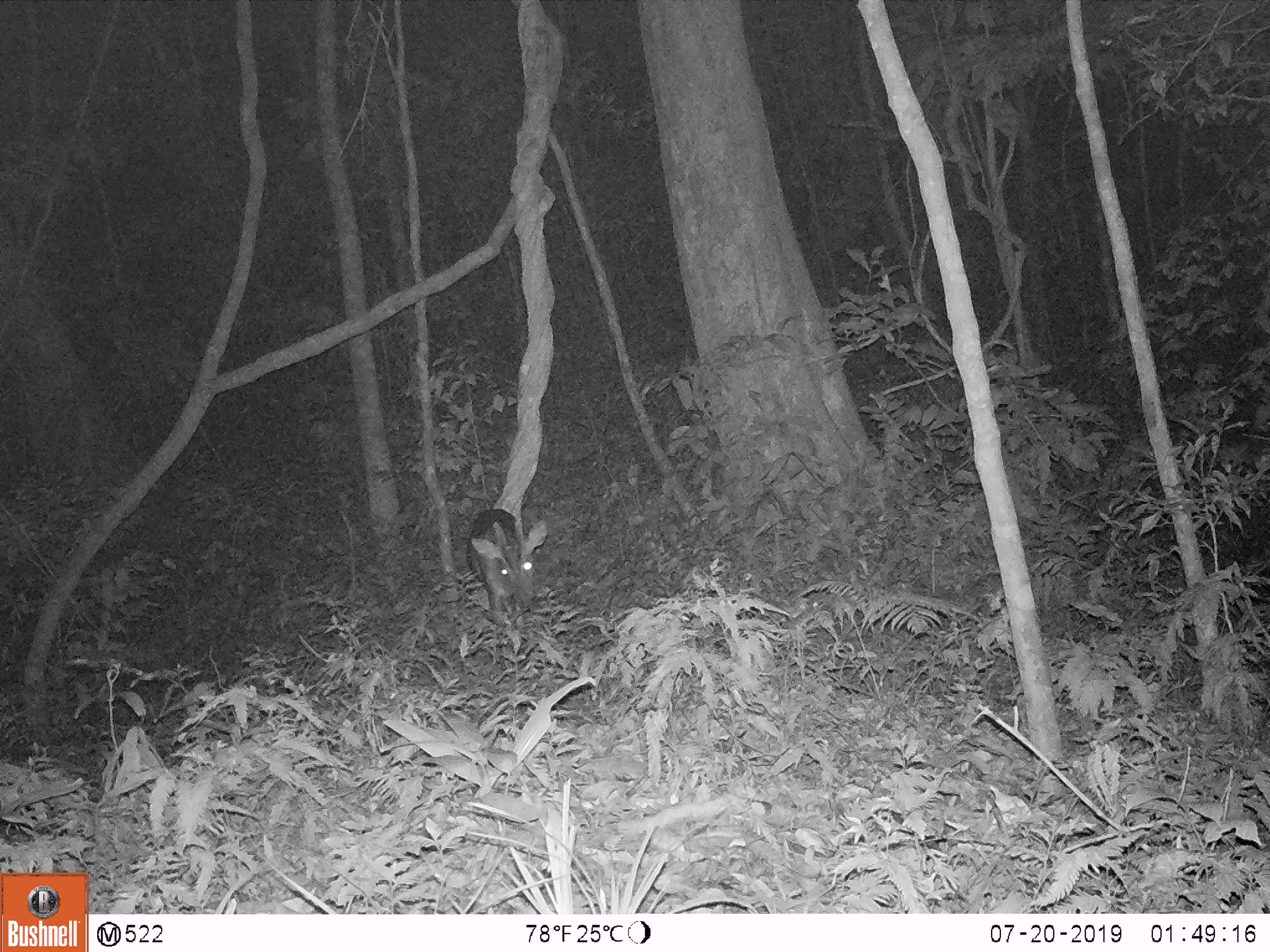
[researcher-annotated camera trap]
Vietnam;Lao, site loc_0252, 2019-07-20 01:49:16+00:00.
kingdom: Animalia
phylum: Chordata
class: Mammalia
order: Artiodactyla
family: Cervidae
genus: Muntiacus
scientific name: Muntiacus vuquangensis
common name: large-antlered muntjac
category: large antlered muntjac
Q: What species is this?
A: Large antlered muntjac (large-antlered muntjac) (Muntiacus vuquangensis).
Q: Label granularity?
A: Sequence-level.